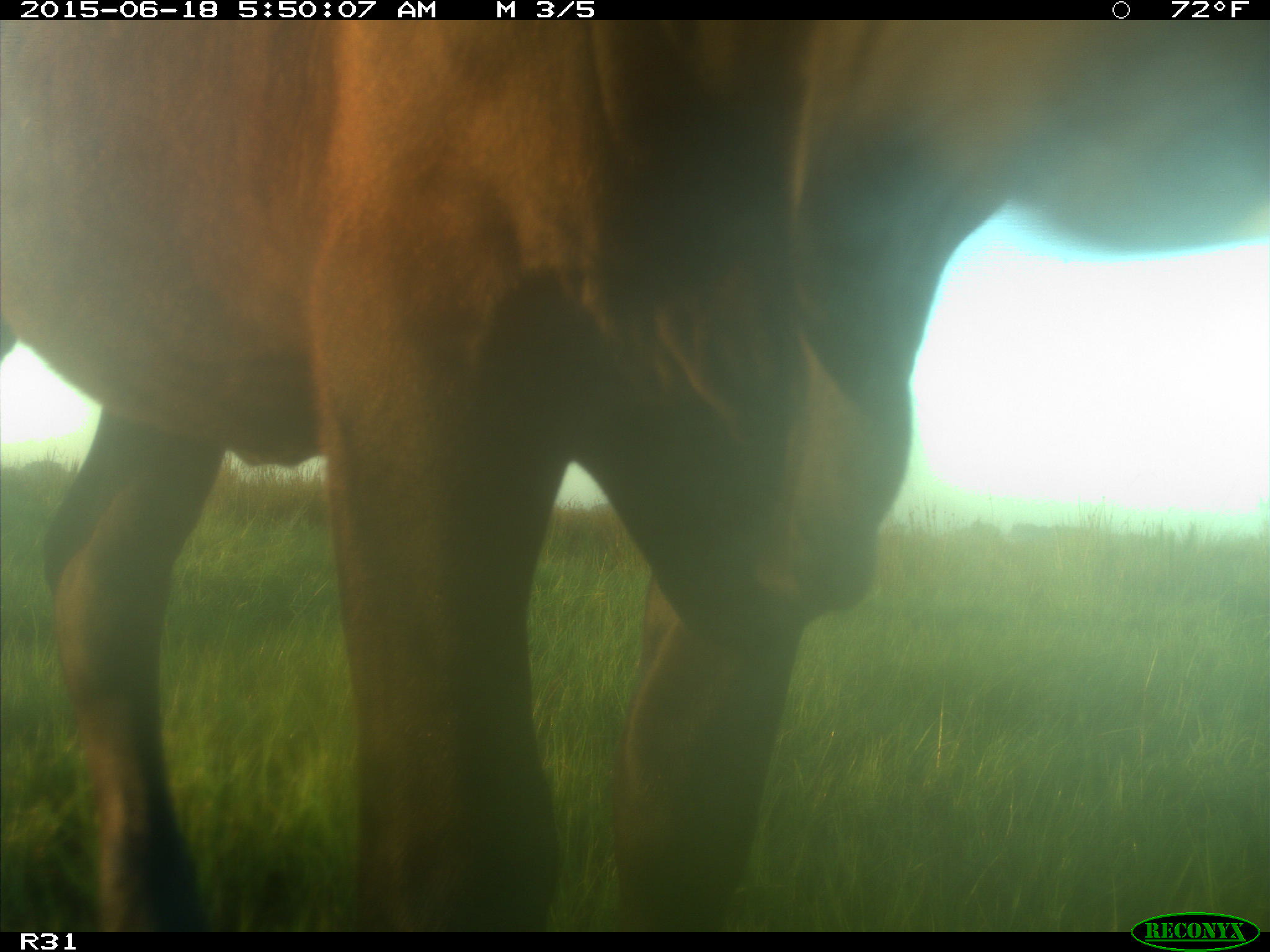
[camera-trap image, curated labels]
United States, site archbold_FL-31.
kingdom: Animalia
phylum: Chordata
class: Mammalia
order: Artiodactyla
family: Bovidae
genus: Bos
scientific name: Bos taurus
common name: domestic cow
Bos taurus (domestic cow).